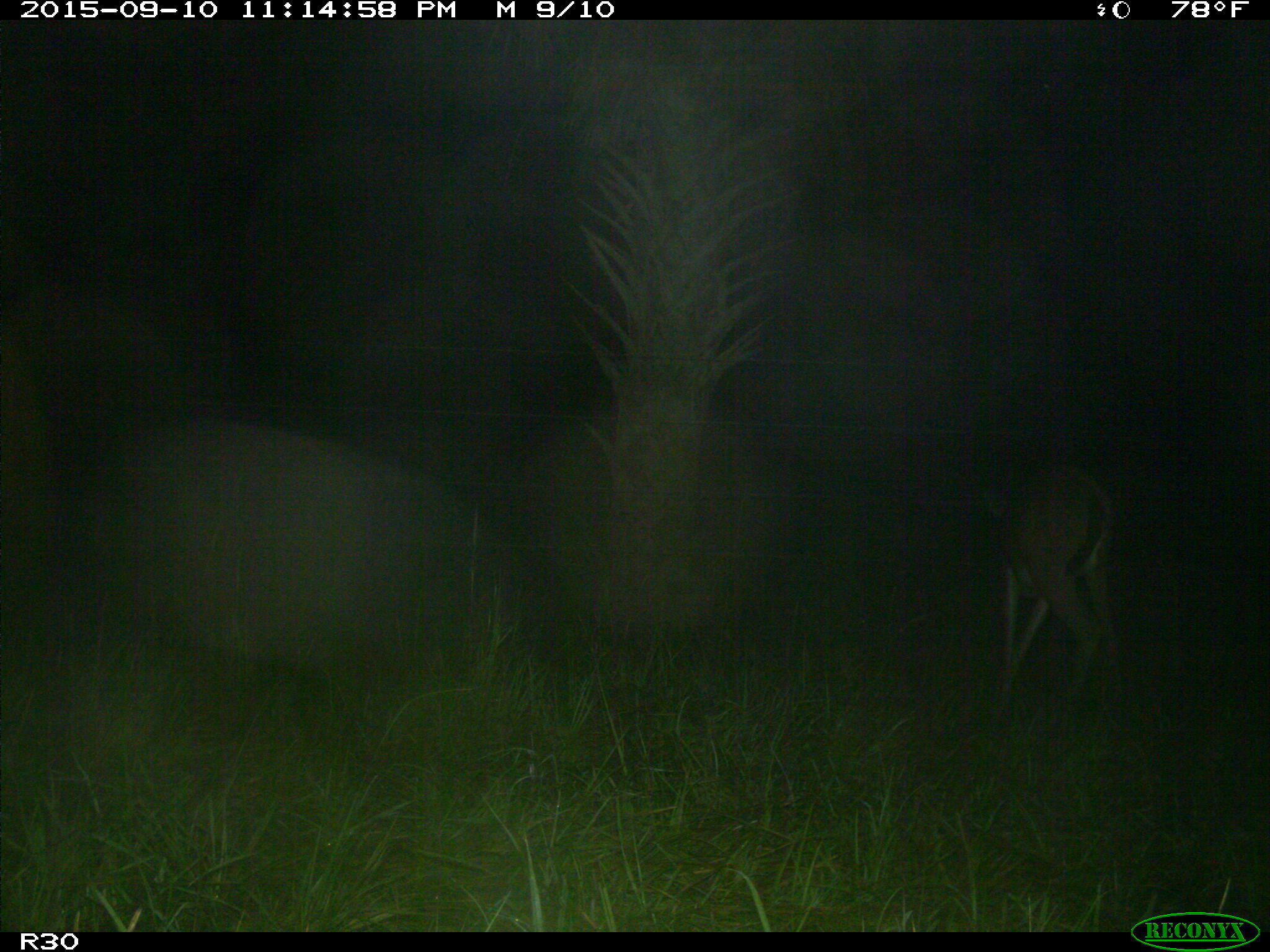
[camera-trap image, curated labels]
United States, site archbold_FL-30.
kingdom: Animalia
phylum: Chordata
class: Mammalia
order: Artiodactyla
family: Cervidae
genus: Odocoileus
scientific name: Odocoileus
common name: deer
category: unidentified deer